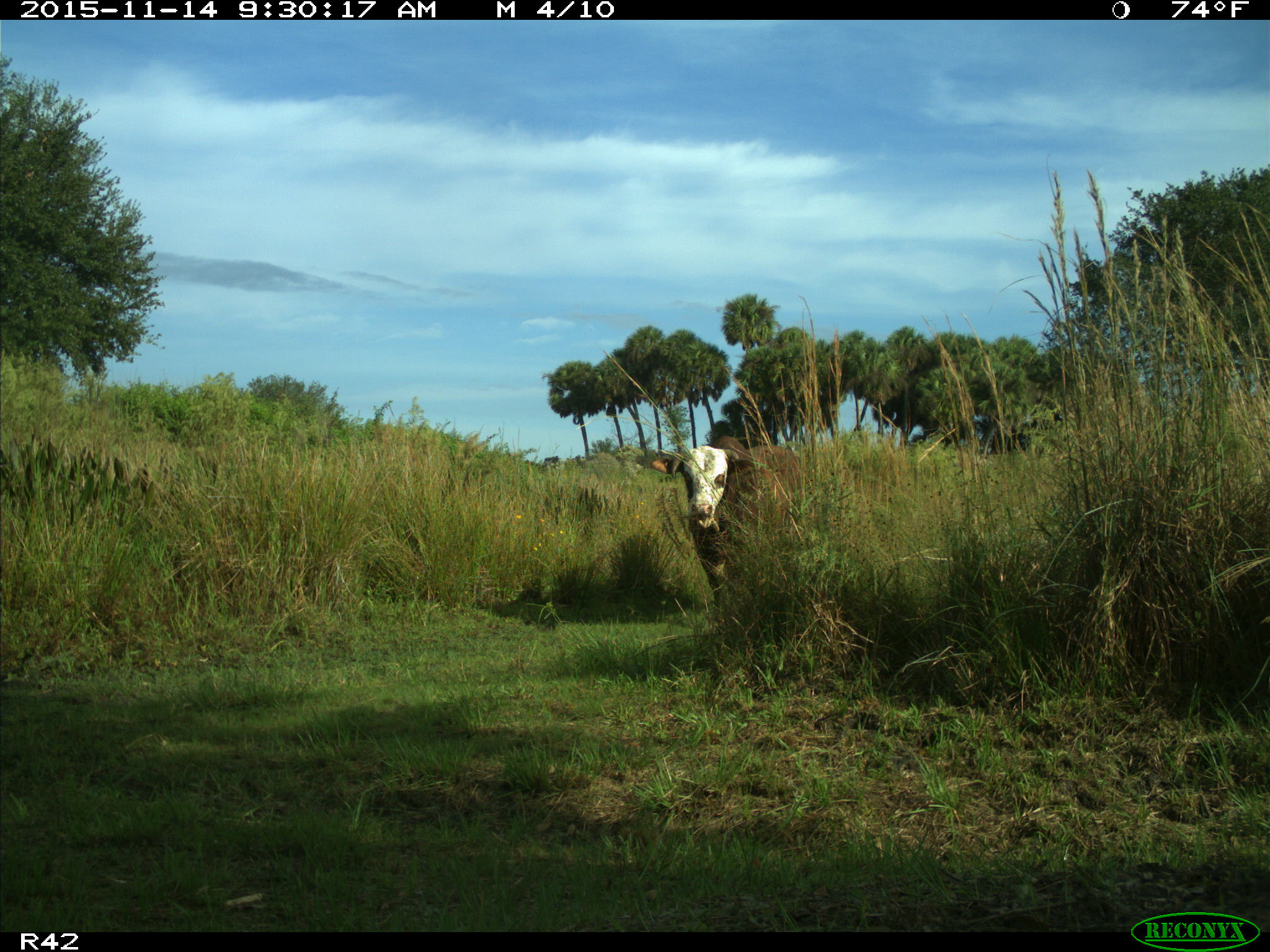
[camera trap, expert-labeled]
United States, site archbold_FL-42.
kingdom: Animalia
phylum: Chordata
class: Mammalia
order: Artiodactyla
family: Bovidae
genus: Bos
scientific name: Bos taurus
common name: domestic cow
Bos taurus (domestic cow).